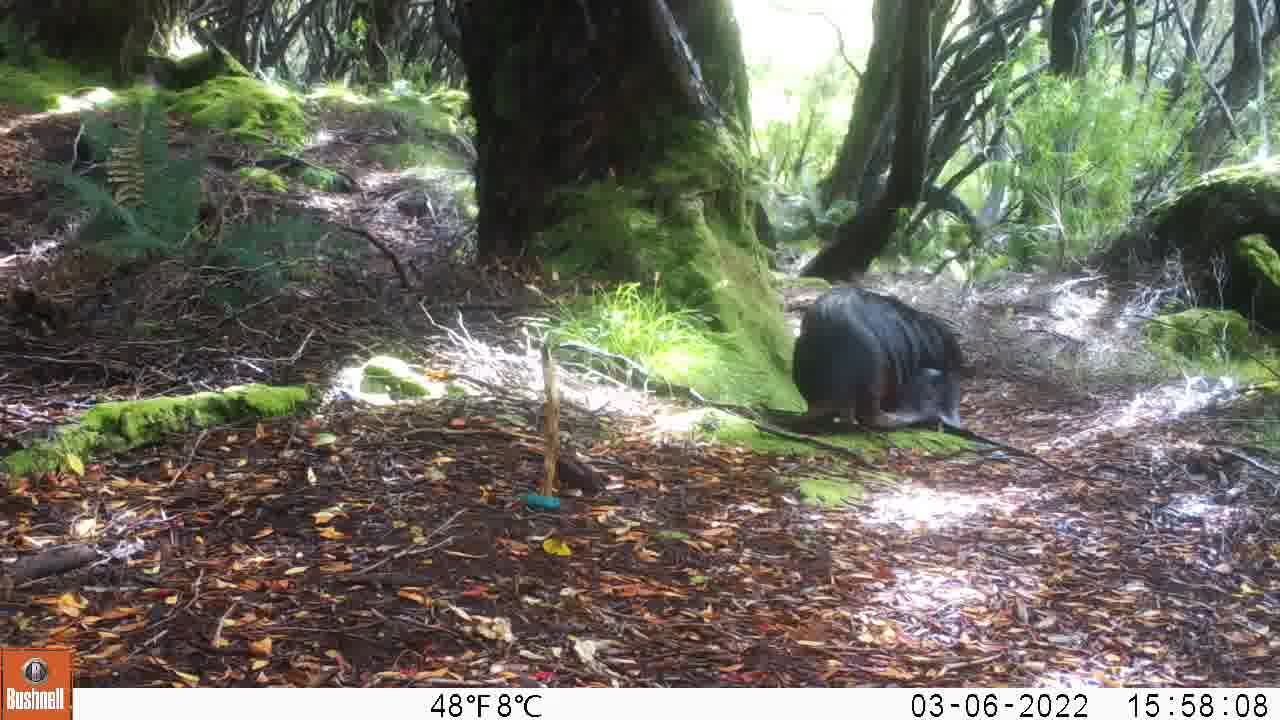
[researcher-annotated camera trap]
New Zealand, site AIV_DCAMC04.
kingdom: Animalia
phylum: Chordata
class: Mammalia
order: Carnivora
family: Otariidae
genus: Phocarctos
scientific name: Phocarctos hookeri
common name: new zealand sea lion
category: sealion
Sealion (new zealand sea lion) (Phocarctos hookeri).